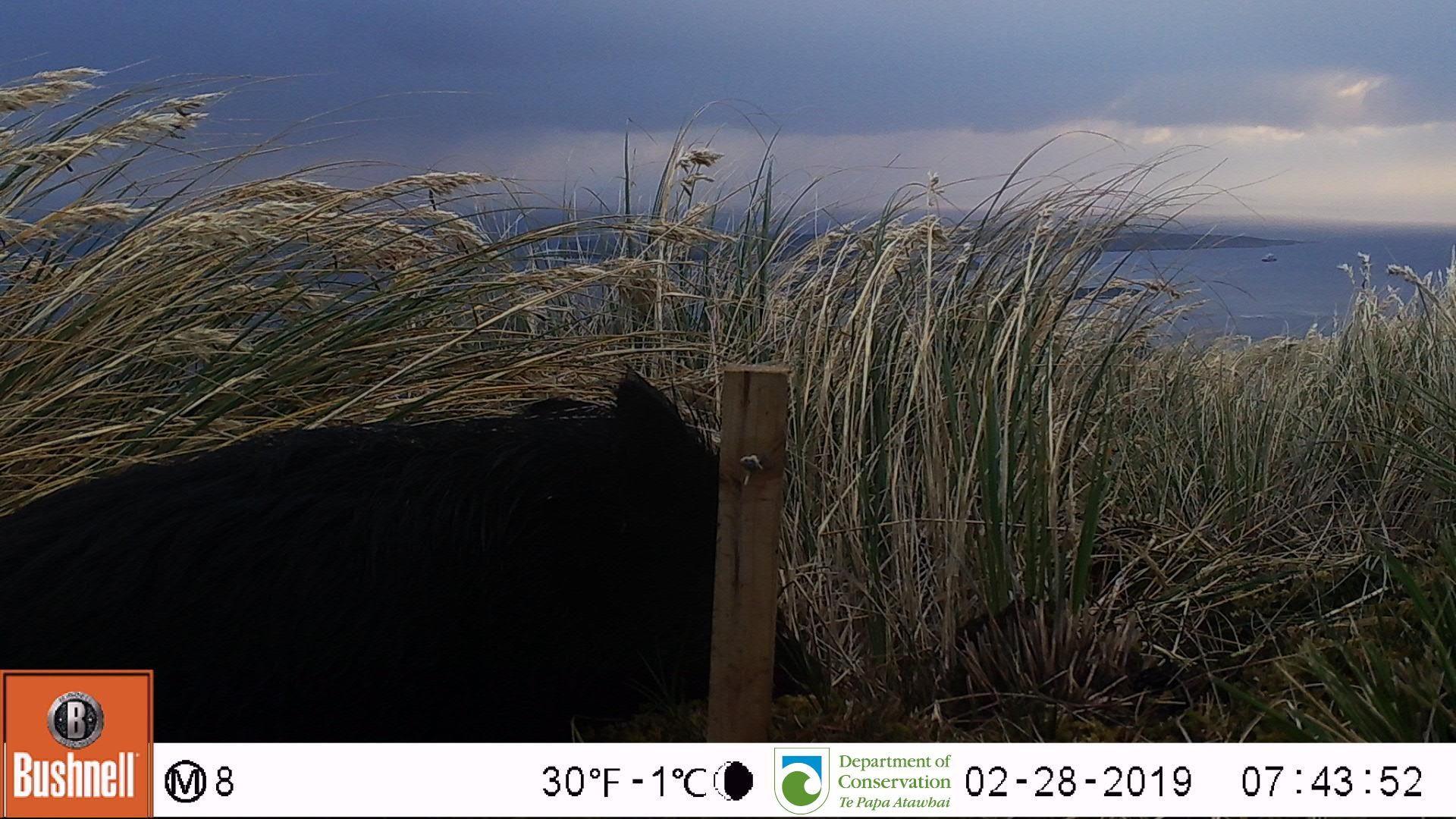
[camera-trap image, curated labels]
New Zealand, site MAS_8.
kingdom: Animalia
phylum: Chordata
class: Mammalia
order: Artiodactyla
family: Suidae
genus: Sus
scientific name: Sus scrofa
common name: pig